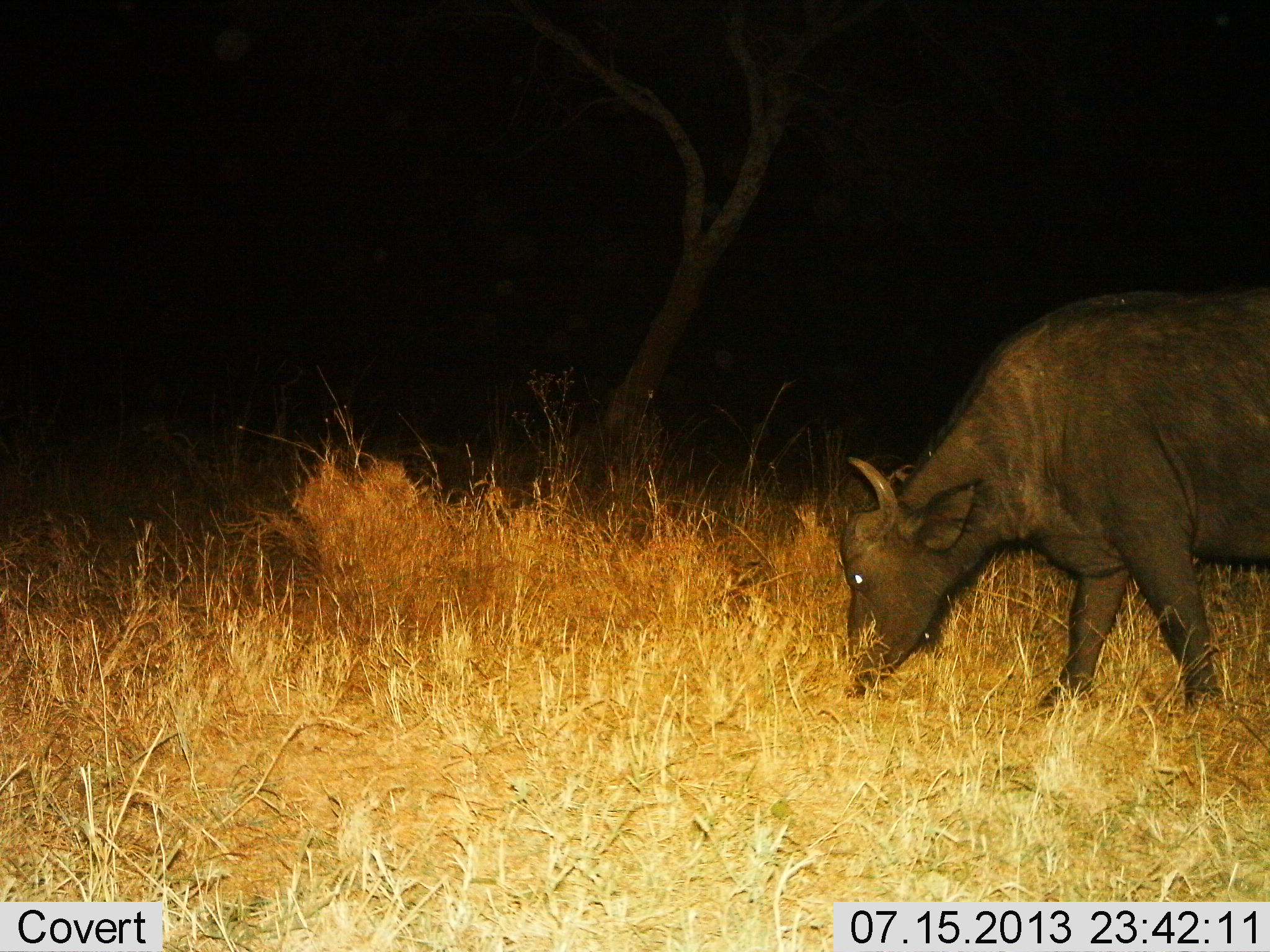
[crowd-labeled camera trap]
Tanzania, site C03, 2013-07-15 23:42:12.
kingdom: Animalia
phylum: Chordata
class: Mammalia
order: Artiodactyla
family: Bovidae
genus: Syncerus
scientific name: Syncerus caffer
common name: cape buffalo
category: buffalo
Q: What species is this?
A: Buffalo (cape buffalo) (Syncerus caffer).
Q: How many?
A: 1.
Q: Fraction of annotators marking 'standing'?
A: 13%.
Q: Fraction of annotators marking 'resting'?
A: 0%.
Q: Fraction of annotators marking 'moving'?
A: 7%.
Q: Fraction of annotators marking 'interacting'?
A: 0%.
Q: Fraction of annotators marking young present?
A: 0%.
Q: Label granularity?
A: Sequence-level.